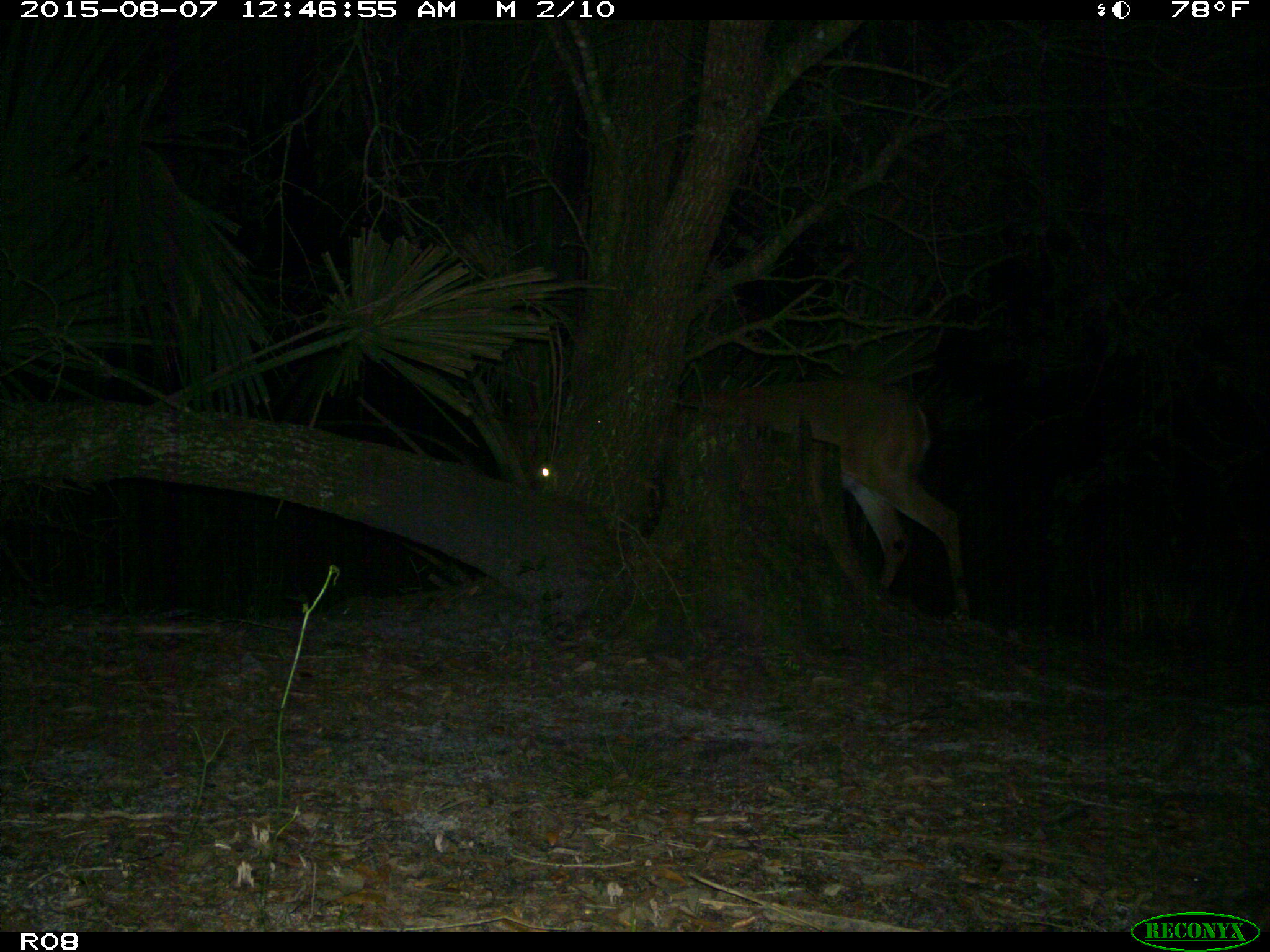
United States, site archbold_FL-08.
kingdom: Animalia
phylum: Chordata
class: Mammalia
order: Artiodactyla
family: Cervidae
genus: Odocoileus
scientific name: Odocoileus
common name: deer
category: unidentified deer